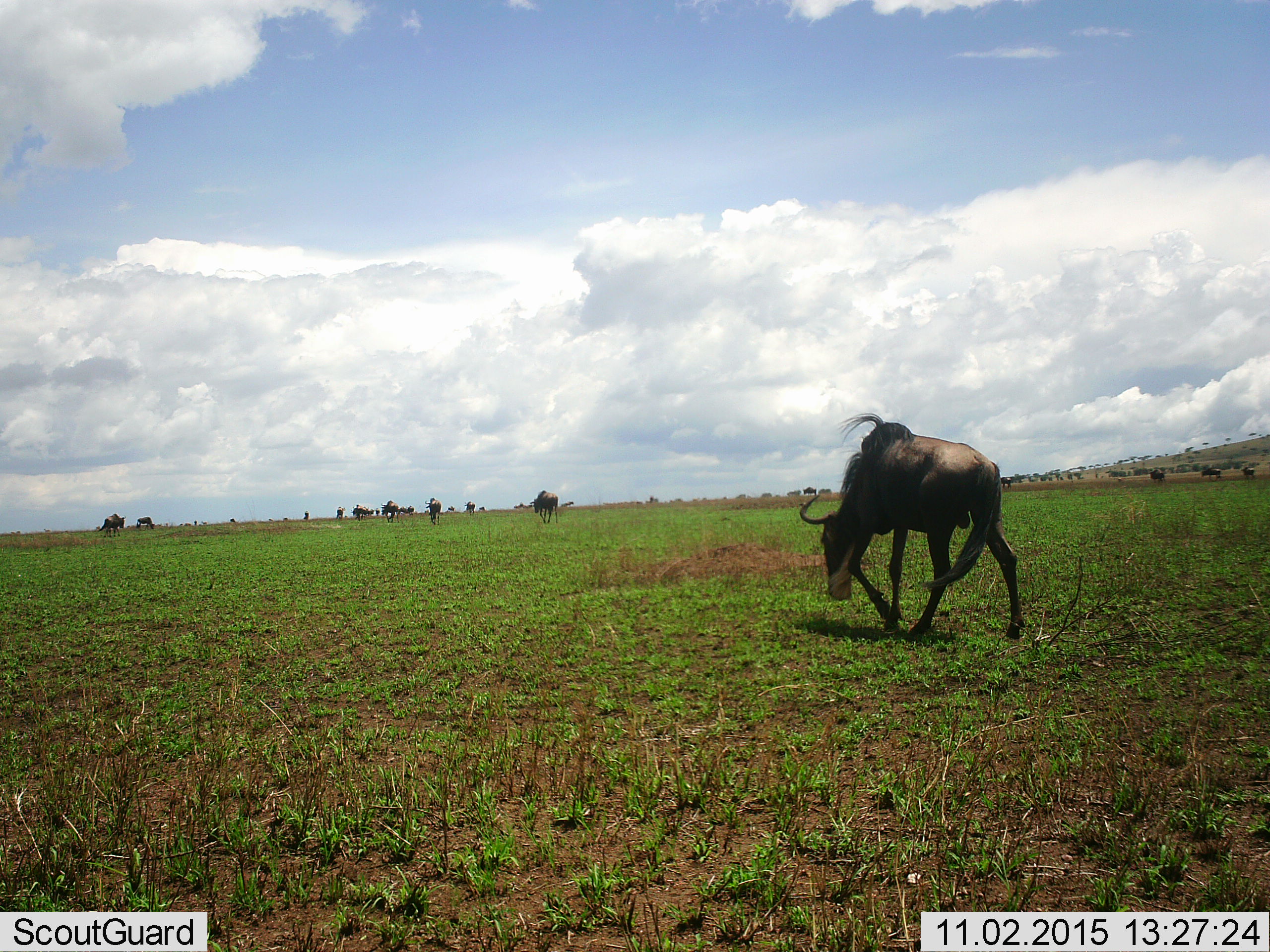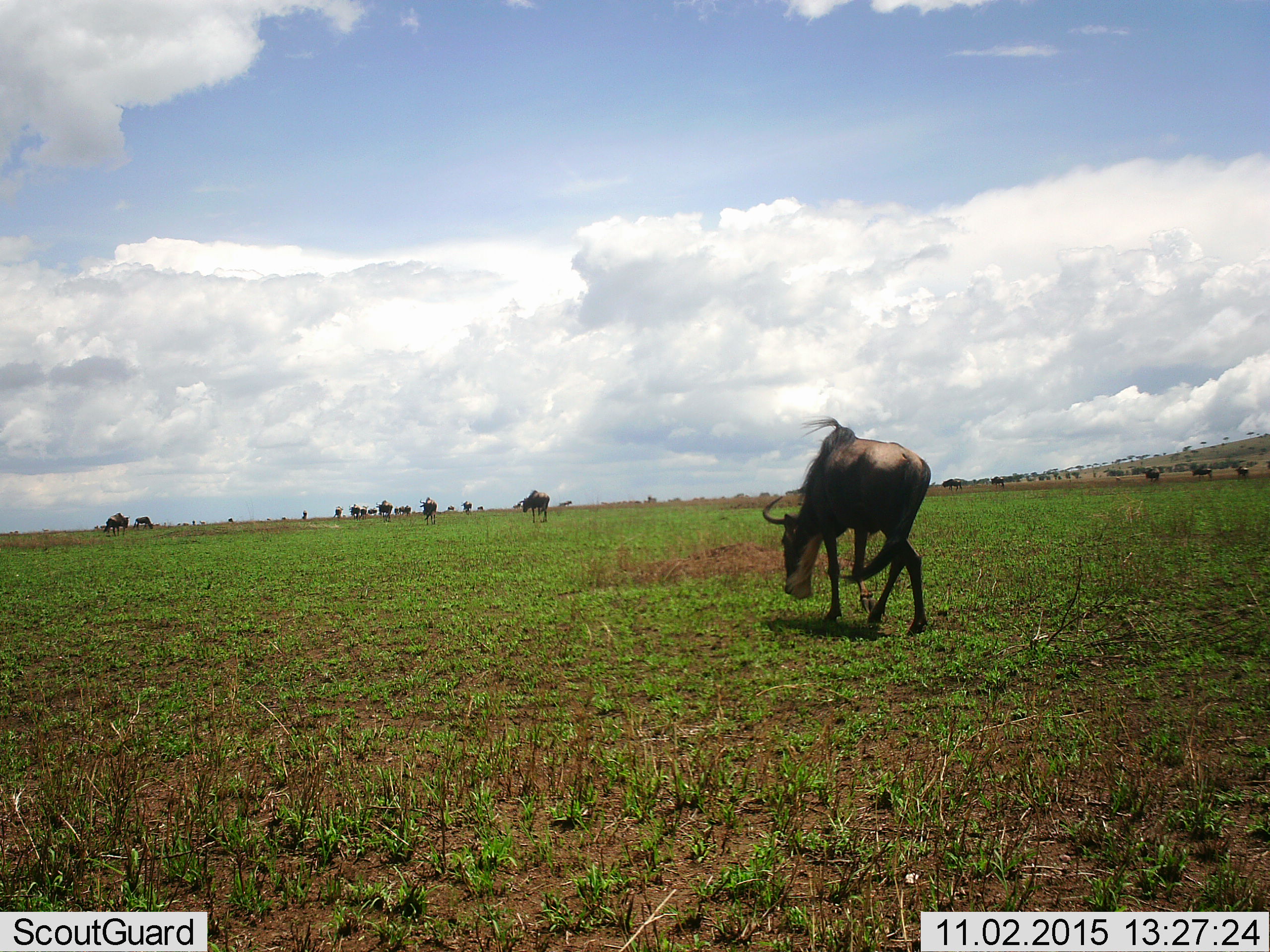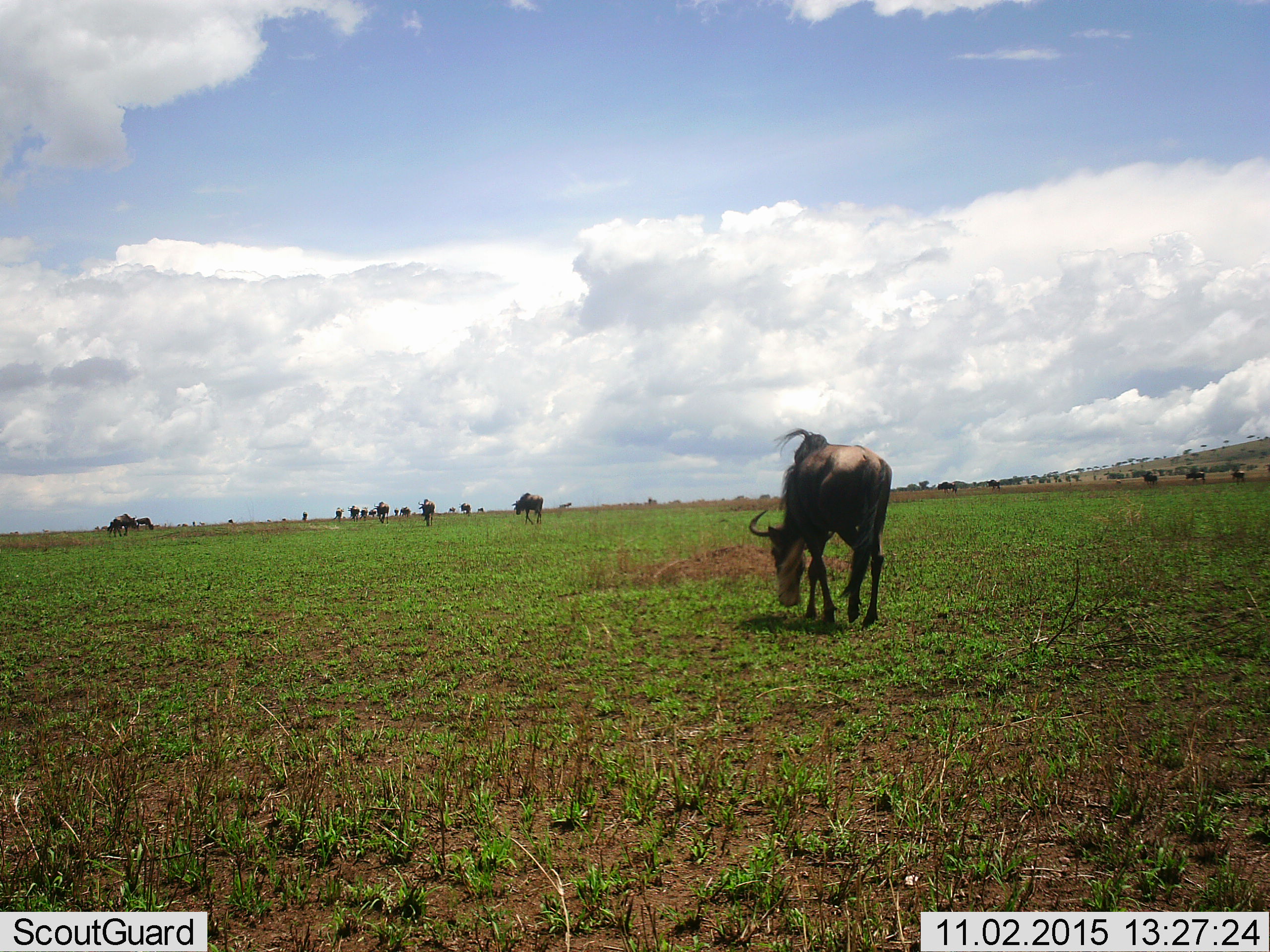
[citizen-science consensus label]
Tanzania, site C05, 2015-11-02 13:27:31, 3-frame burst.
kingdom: Animalia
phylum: Chordata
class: Mammalia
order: Artiodactyla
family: Bovidae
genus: Connochaetes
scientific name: Connochaetes taurinus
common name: blue wildebeest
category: wildebeest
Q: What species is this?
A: Wildebeest (blue wildebeest) (Connochaetes taurinus).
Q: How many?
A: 11-50.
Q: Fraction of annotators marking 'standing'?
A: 20%.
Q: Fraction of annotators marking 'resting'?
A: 0%.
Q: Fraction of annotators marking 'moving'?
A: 100%.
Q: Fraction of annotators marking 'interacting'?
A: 0%.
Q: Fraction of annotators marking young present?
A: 7%.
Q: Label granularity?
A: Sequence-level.